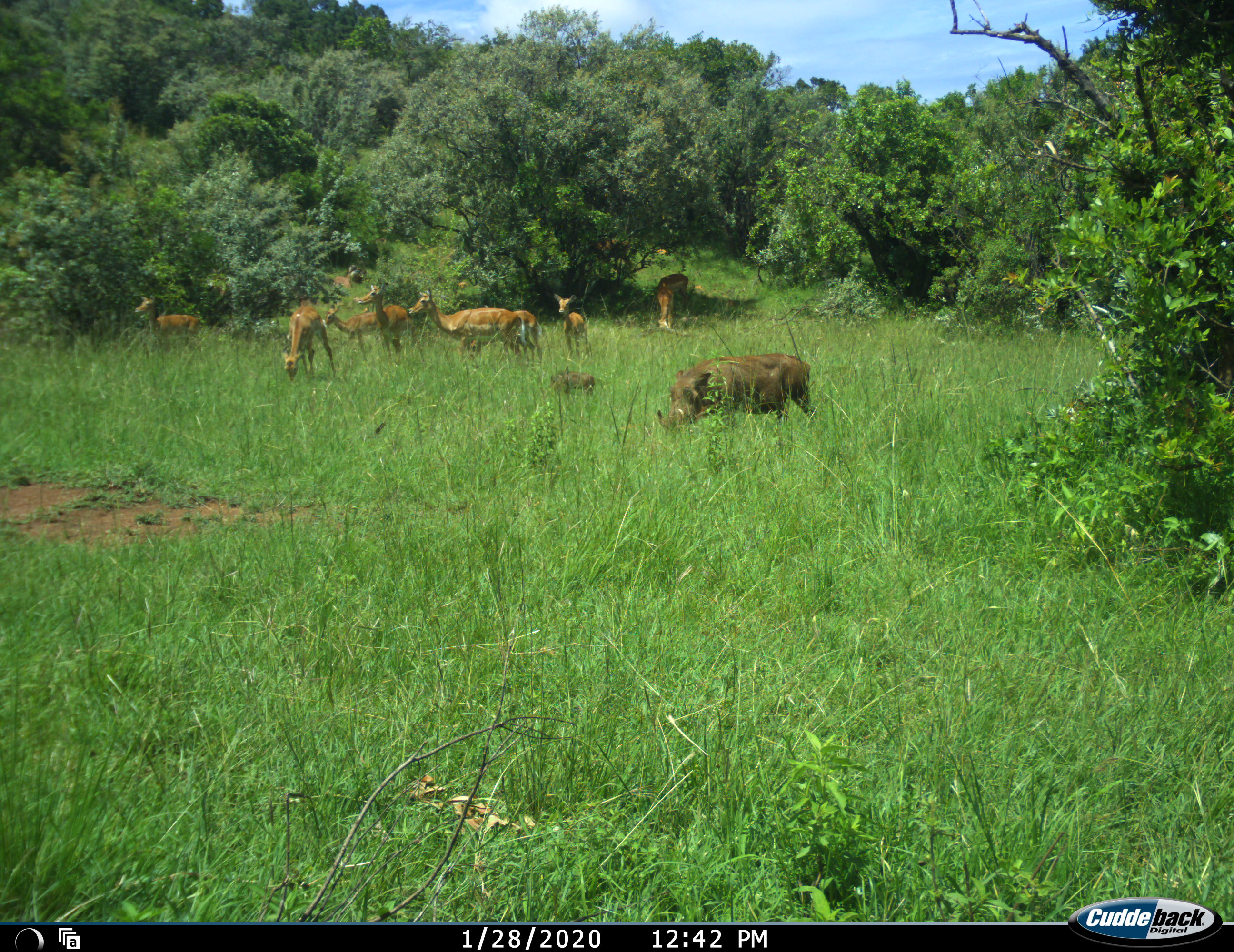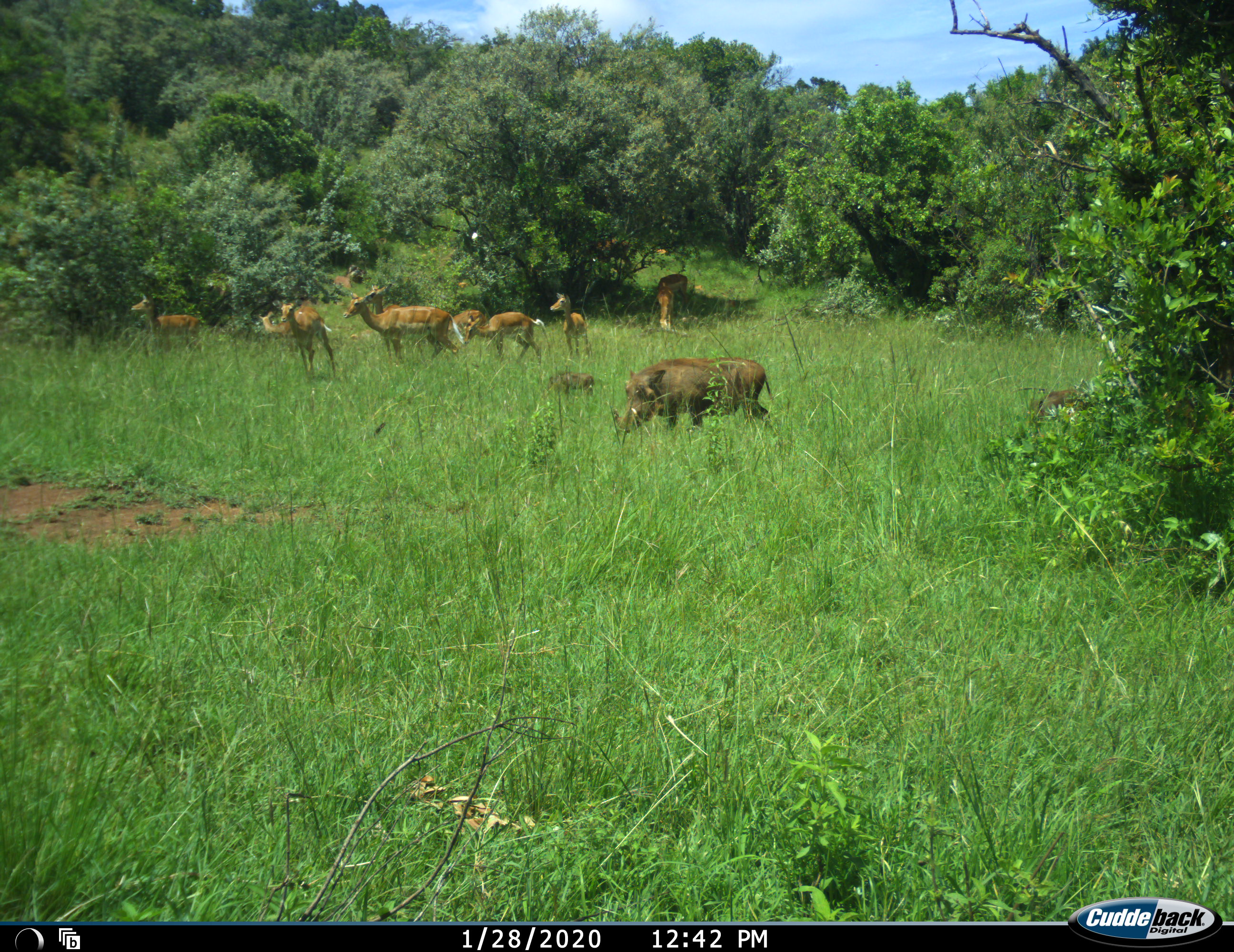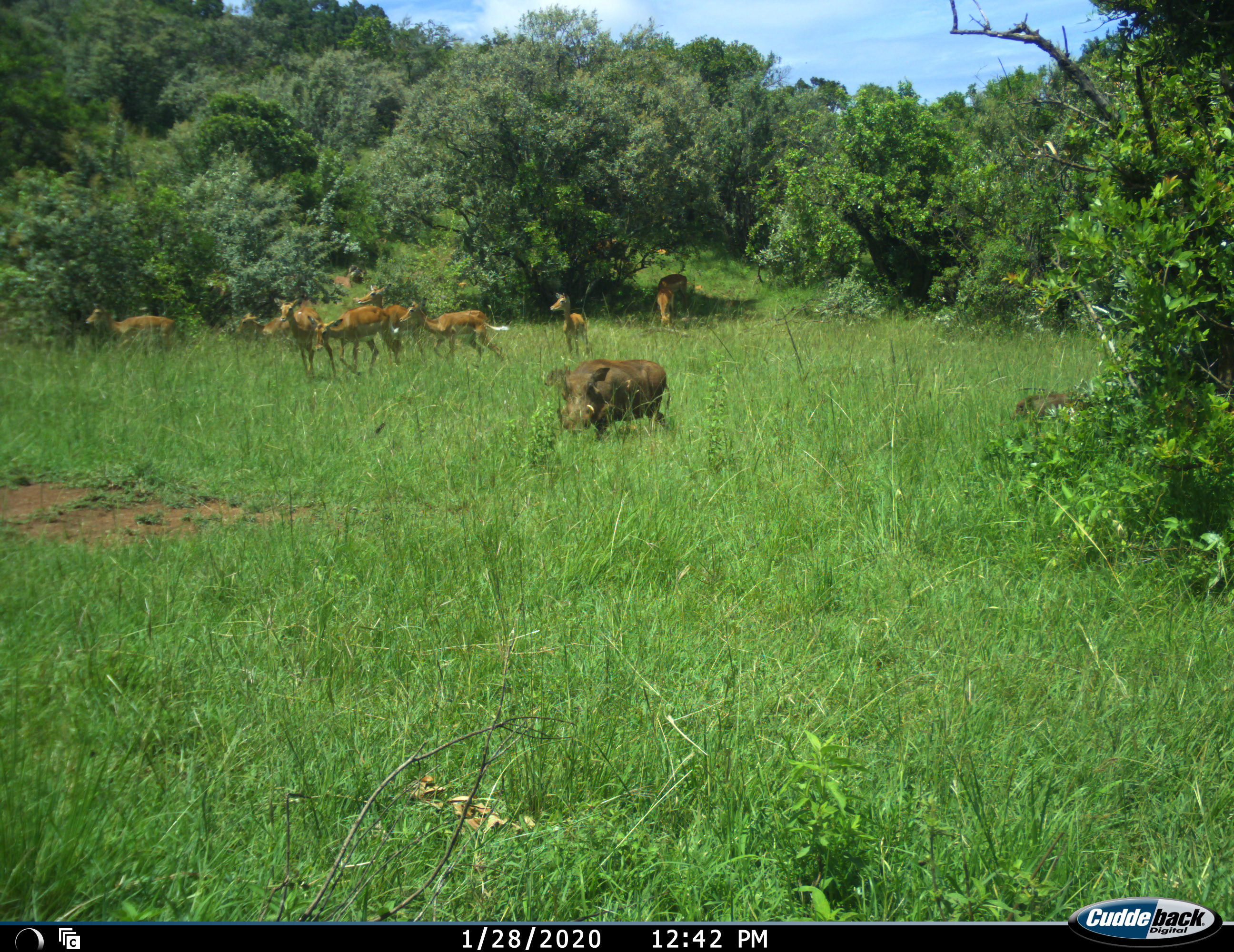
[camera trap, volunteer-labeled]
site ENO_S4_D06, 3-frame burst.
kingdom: Animalia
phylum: Chordata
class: Mammalia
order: Artiodactyla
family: Bovidae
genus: Aepyceros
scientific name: Aepyceros melampus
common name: impala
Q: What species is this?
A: Impala (Aepyceros melampus).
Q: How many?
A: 10.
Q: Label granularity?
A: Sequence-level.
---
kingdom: Animalia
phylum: Chordata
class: Mammalia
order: Artiodactyla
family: Suidae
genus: Phacochoerus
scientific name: Phacochoerus africanus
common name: warthog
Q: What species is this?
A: Warthog (Phacochoerus africanus).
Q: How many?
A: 3.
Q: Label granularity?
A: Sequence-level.